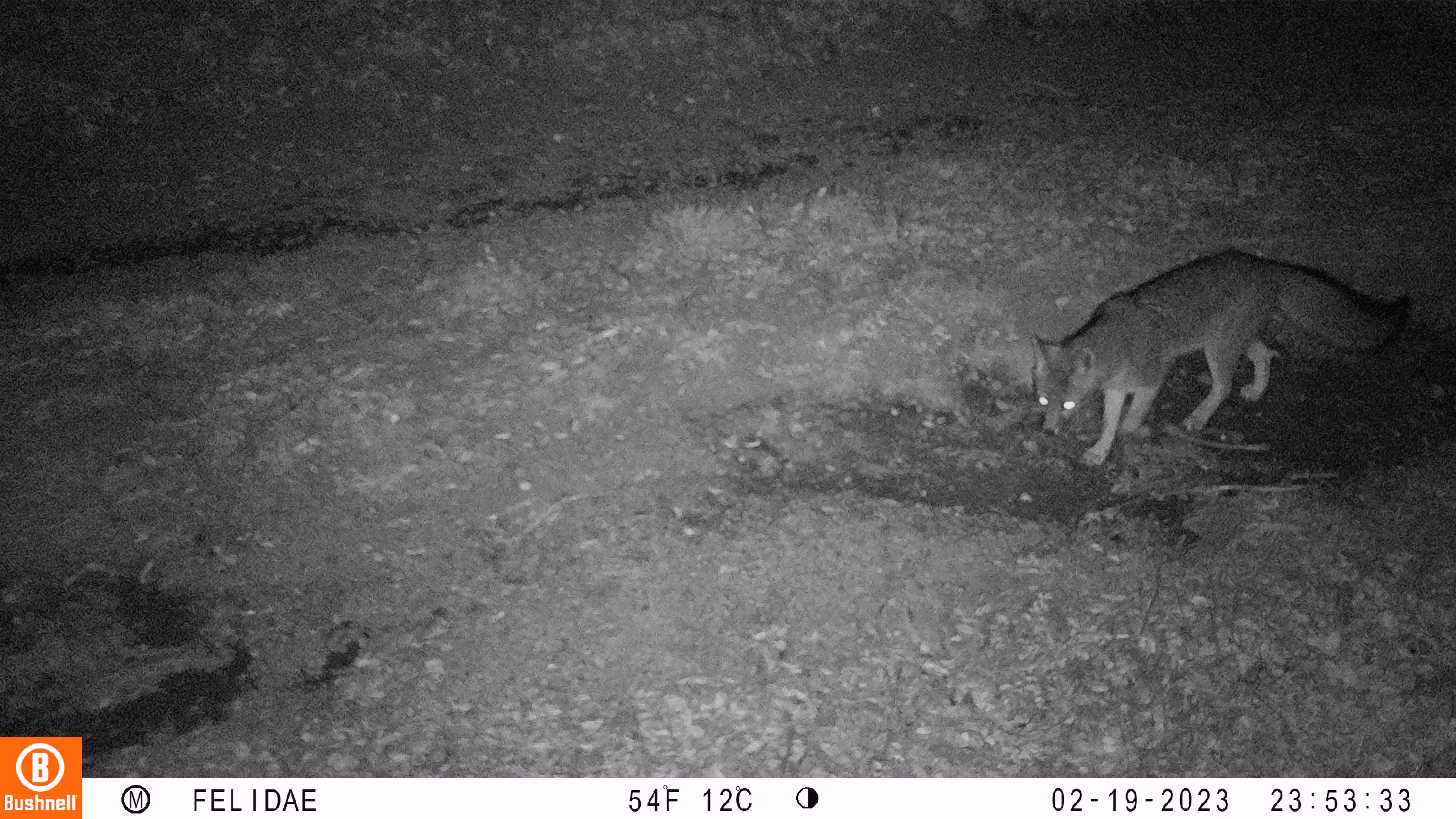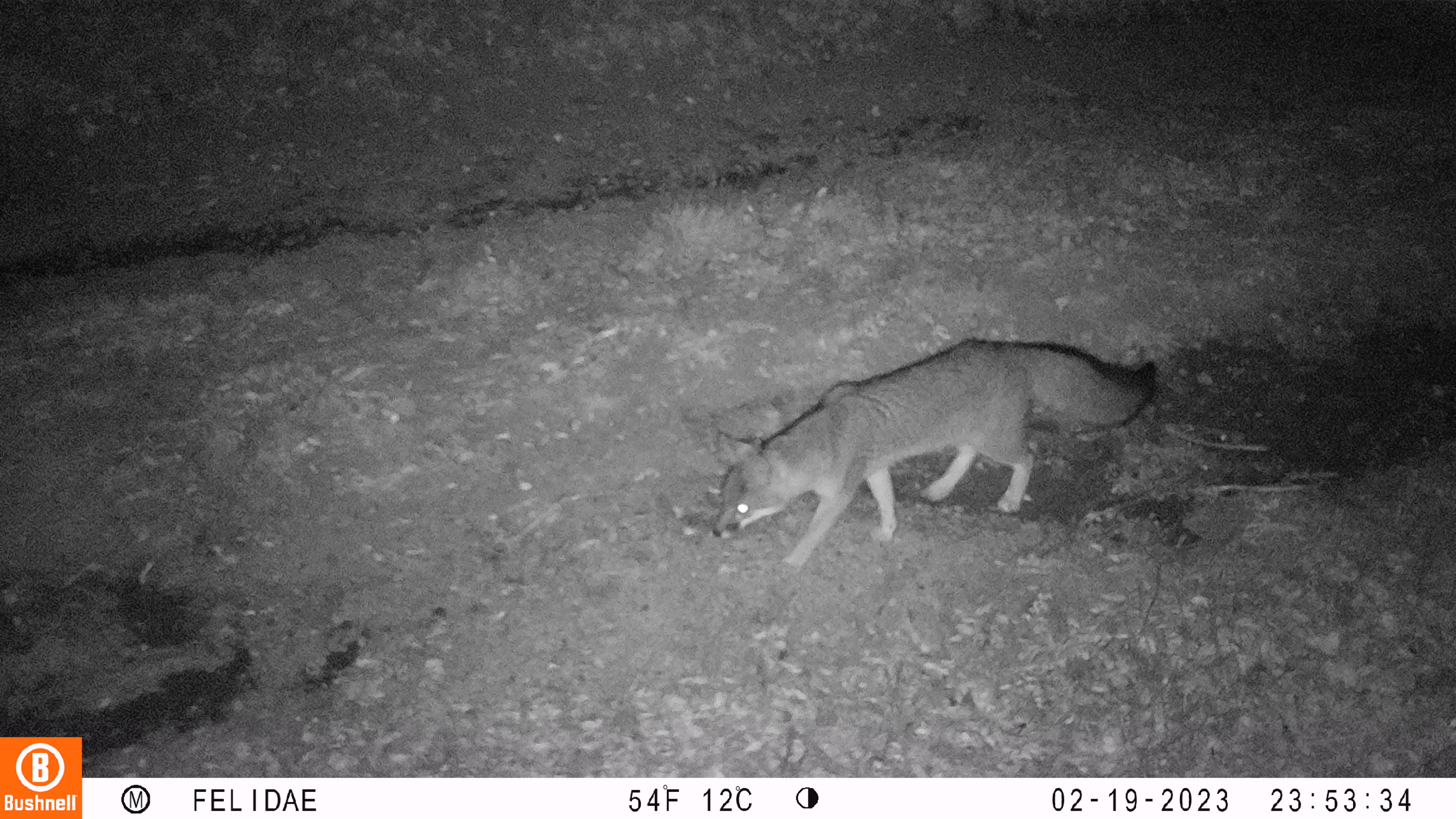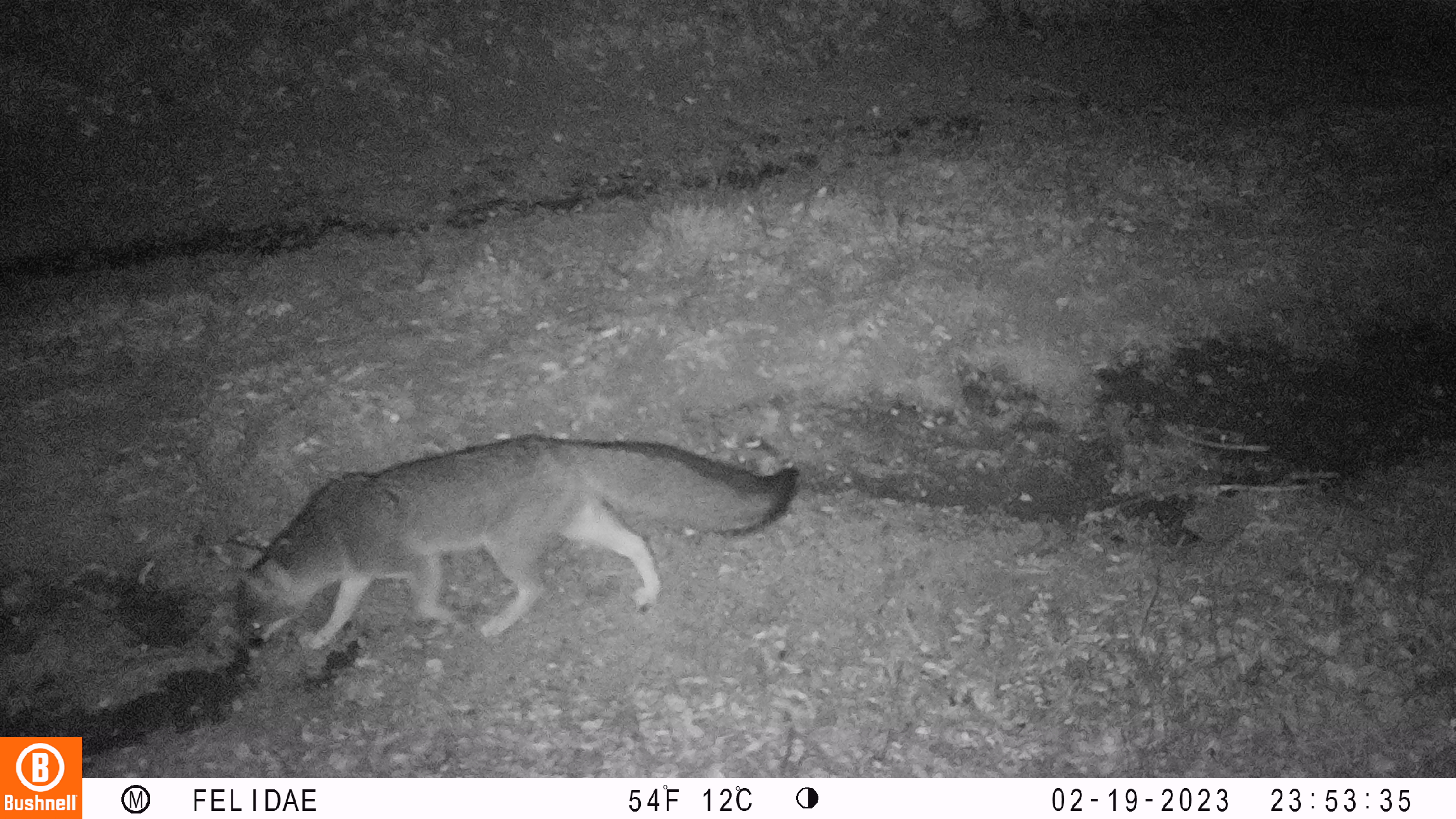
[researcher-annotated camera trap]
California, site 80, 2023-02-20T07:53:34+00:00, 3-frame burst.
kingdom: Animalia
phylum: Chordata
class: Mammalia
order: Carnivora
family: Canidae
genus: Urocyon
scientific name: Urocyon cinereoargenteus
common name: gray fox